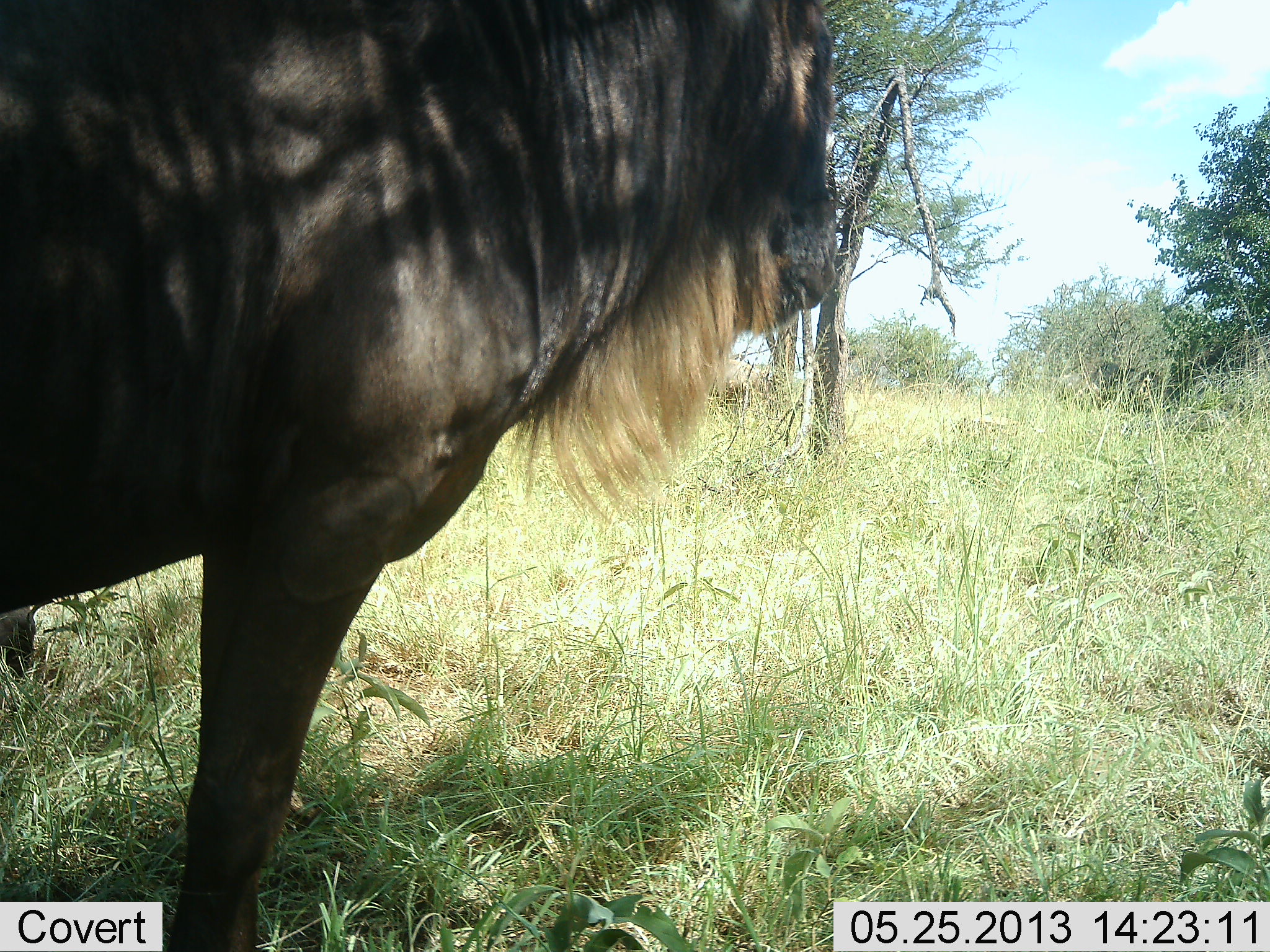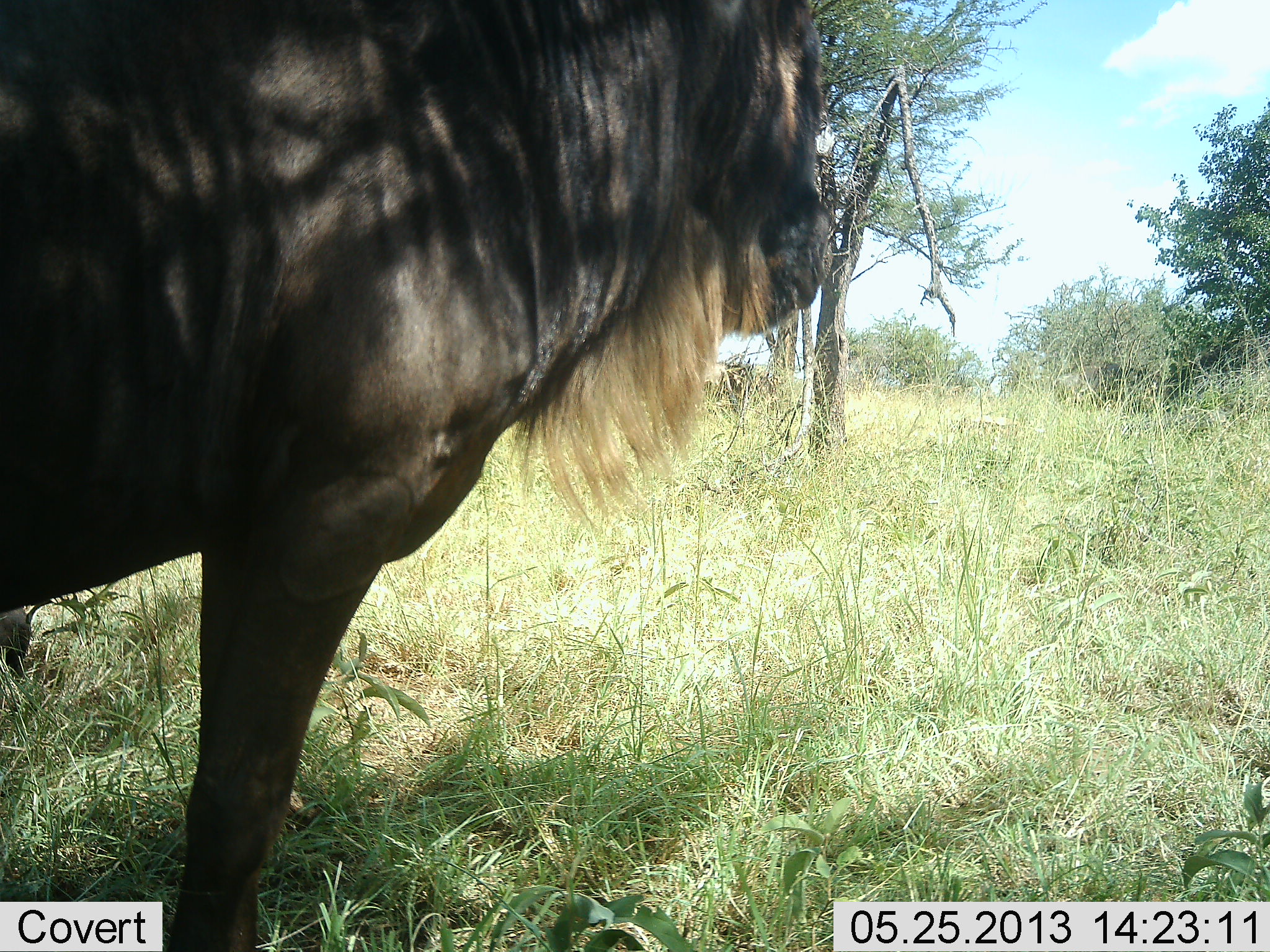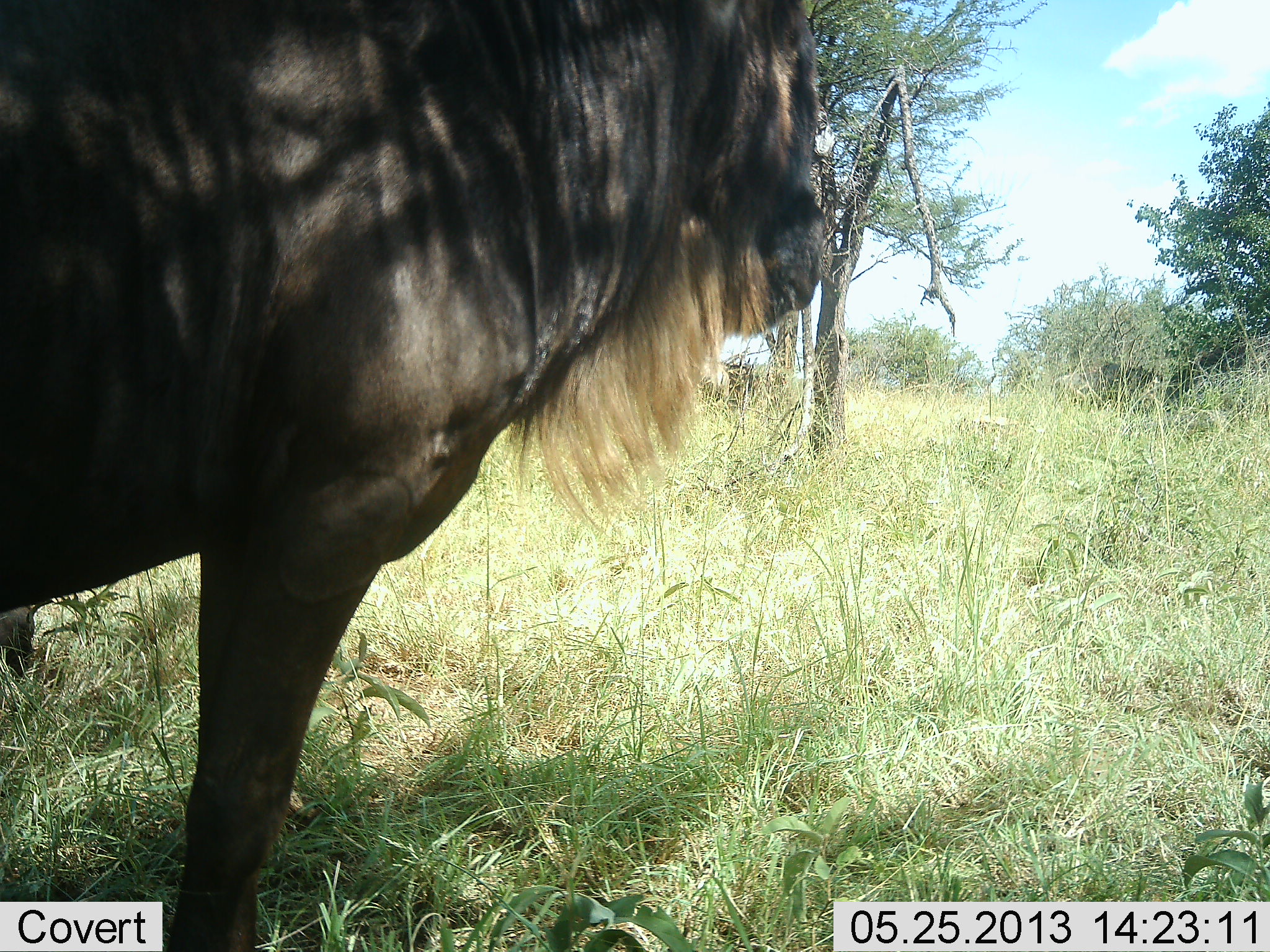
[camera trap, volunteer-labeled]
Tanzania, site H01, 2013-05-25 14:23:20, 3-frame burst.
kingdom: Animalia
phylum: Chordata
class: Mammalia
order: Artiodactyla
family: Bovidae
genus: Connochaetes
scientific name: Connochaetes taurinus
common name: blue wildebeest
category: wildebeest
Wildebeest (blue wildebeest) (Connochaetes taurinus), count 1. Behavior (volunteer vote fractions): standing 100%, resting 10%, moving 0%, interacting 0%. Young present (vote fraction): 0%. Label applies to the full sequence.